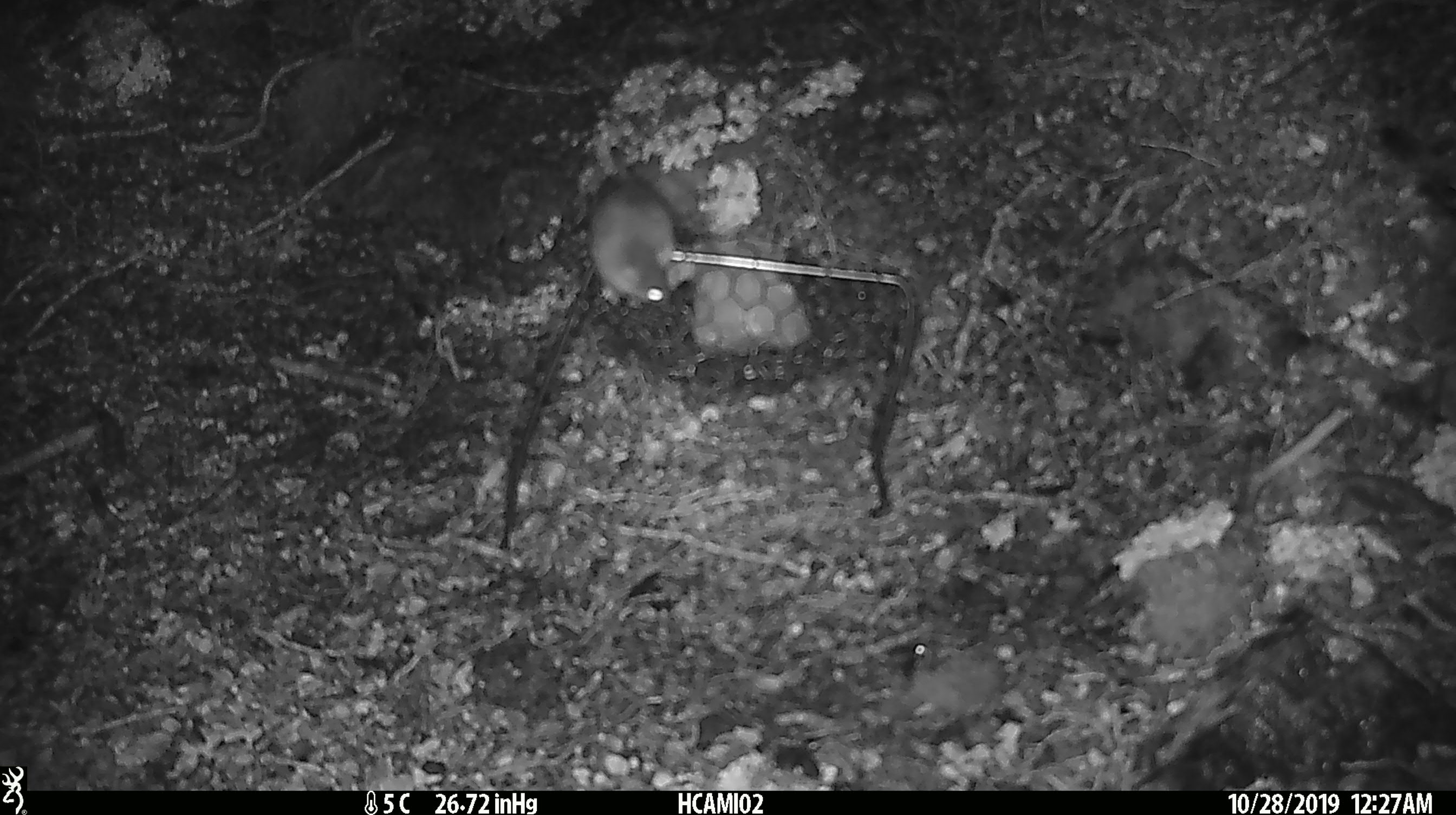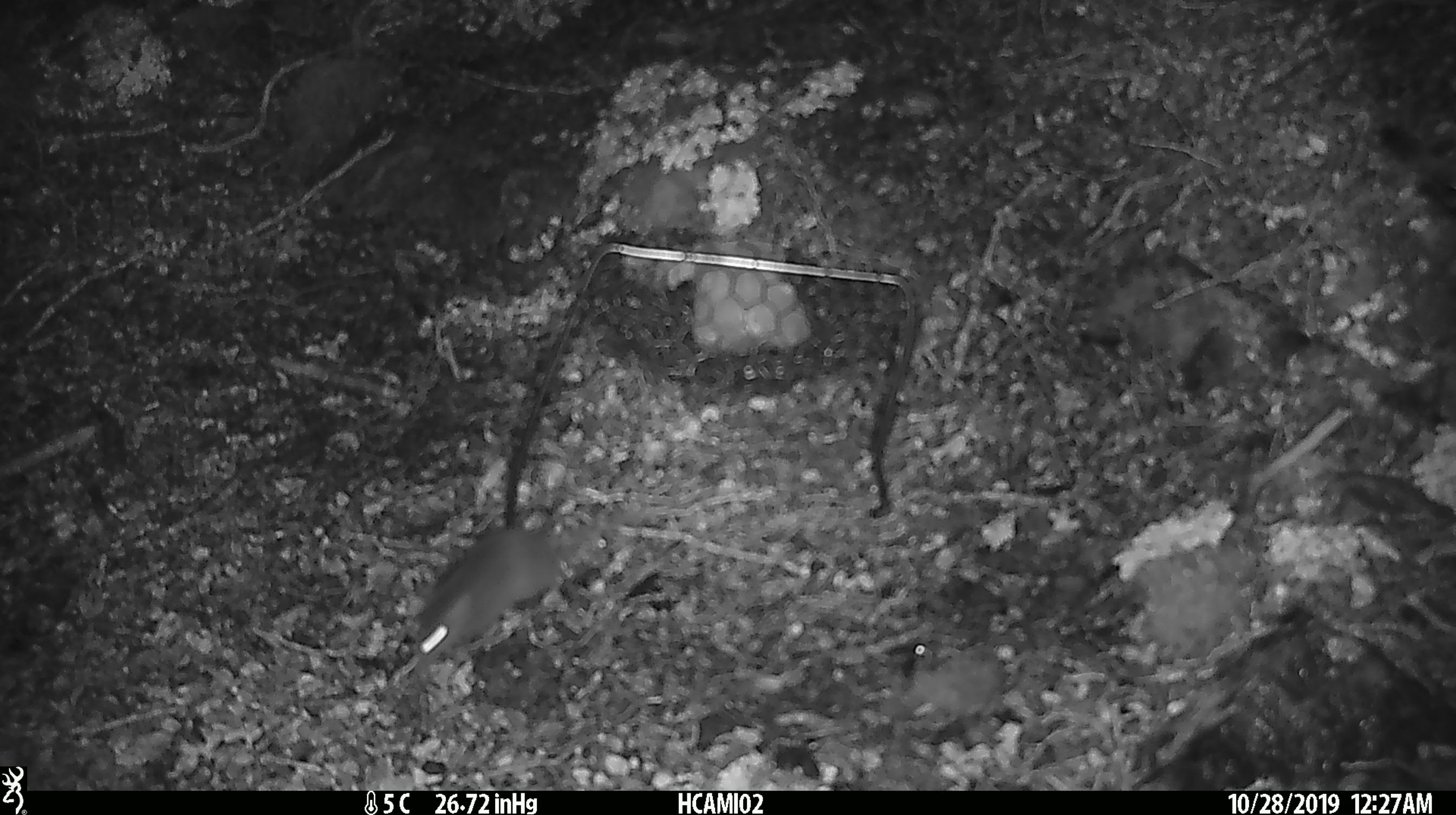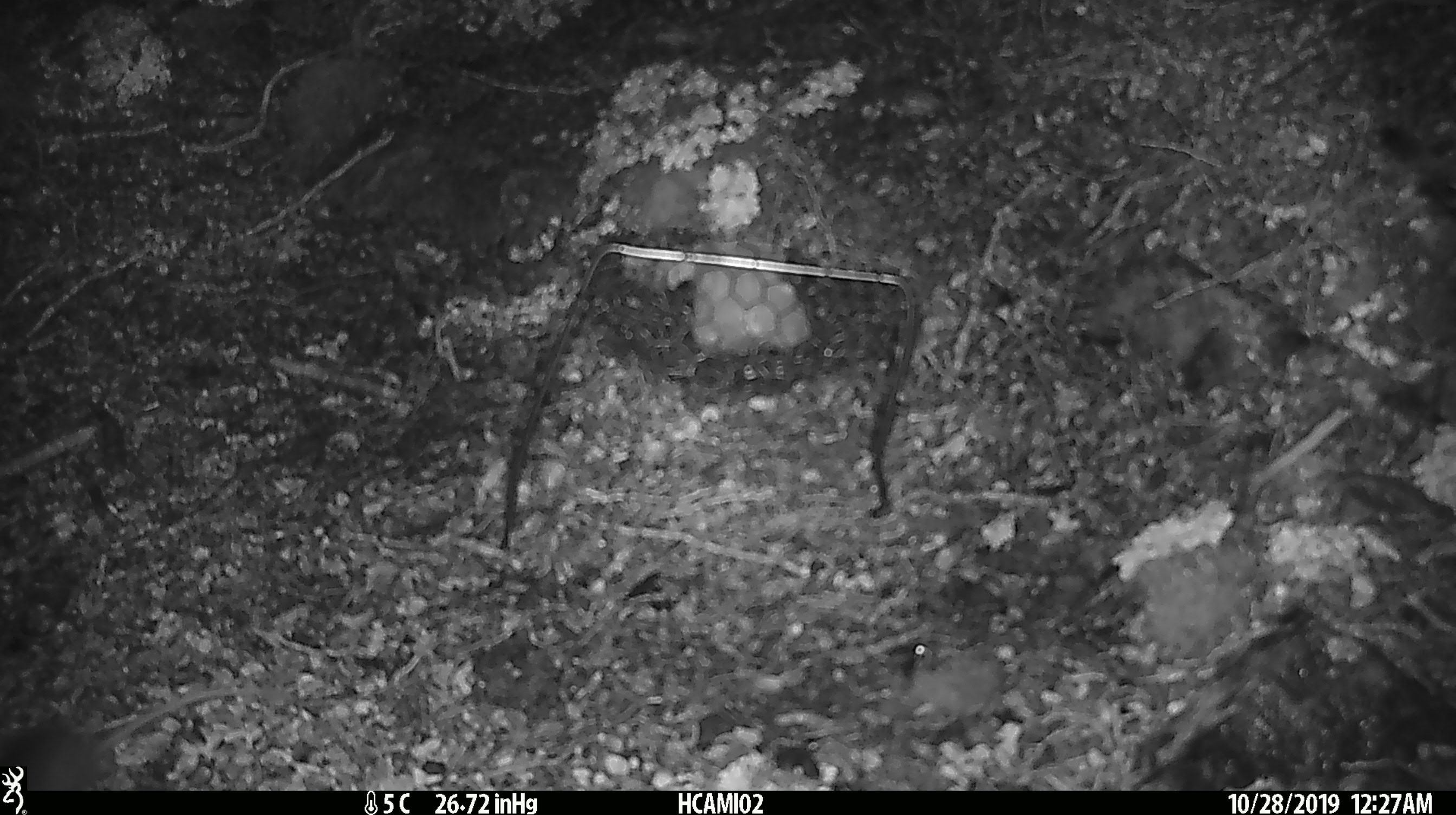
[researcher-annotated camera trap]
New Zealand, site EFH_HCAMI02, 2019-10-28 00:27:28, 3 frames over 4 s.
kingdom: Animalia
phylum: Chordata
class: Mammalia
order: Rodentia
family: Muridae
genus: Mus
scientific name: Mus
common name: mouse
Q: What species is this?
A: Mouse (Mus).